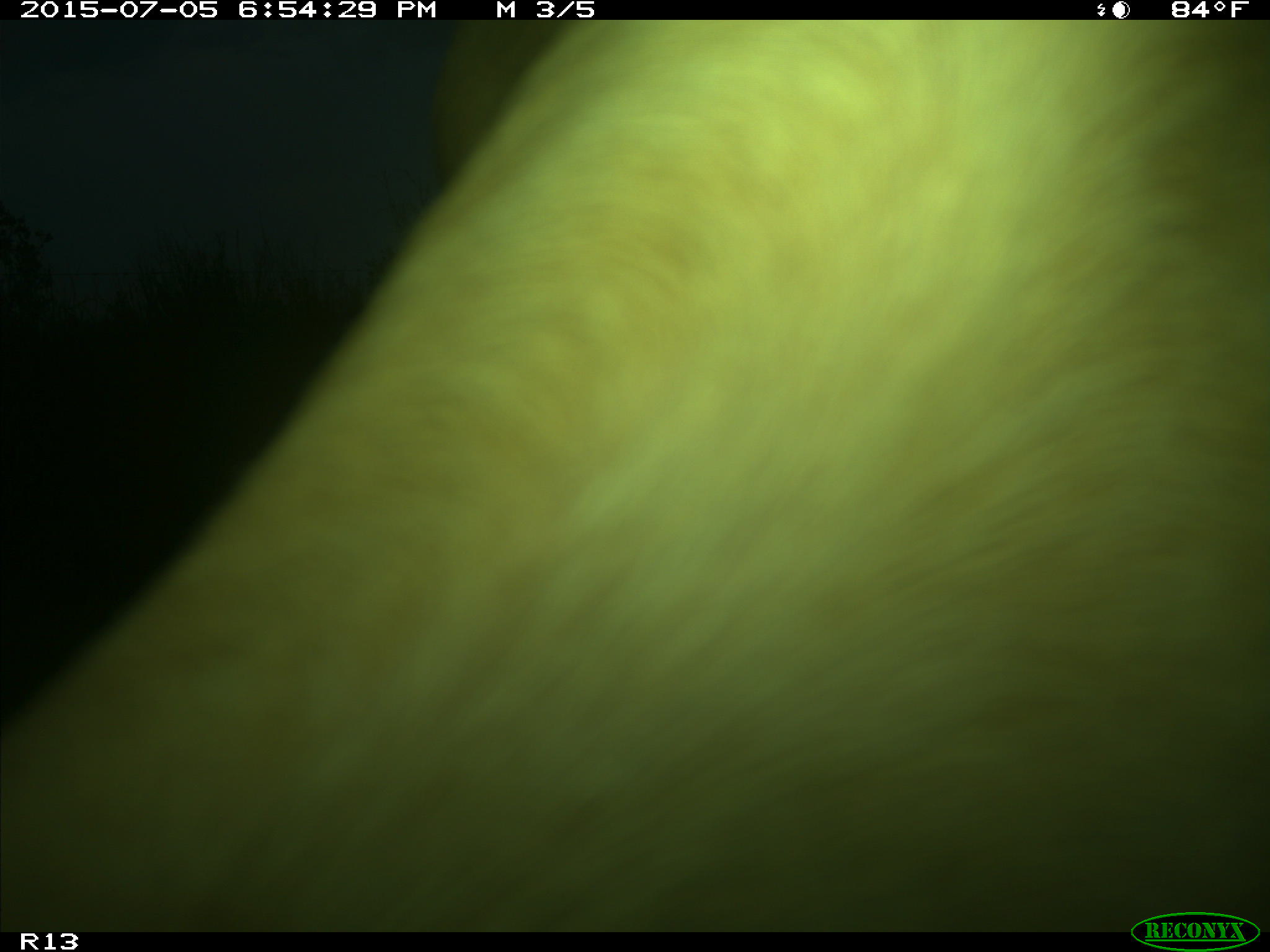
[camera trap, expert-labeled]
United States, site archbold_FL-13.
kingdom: Animalia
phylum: Chordata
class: Mammalia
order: Artiodactyla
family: Bovidae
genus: Bos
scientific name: Bos taurus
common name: domestic cow